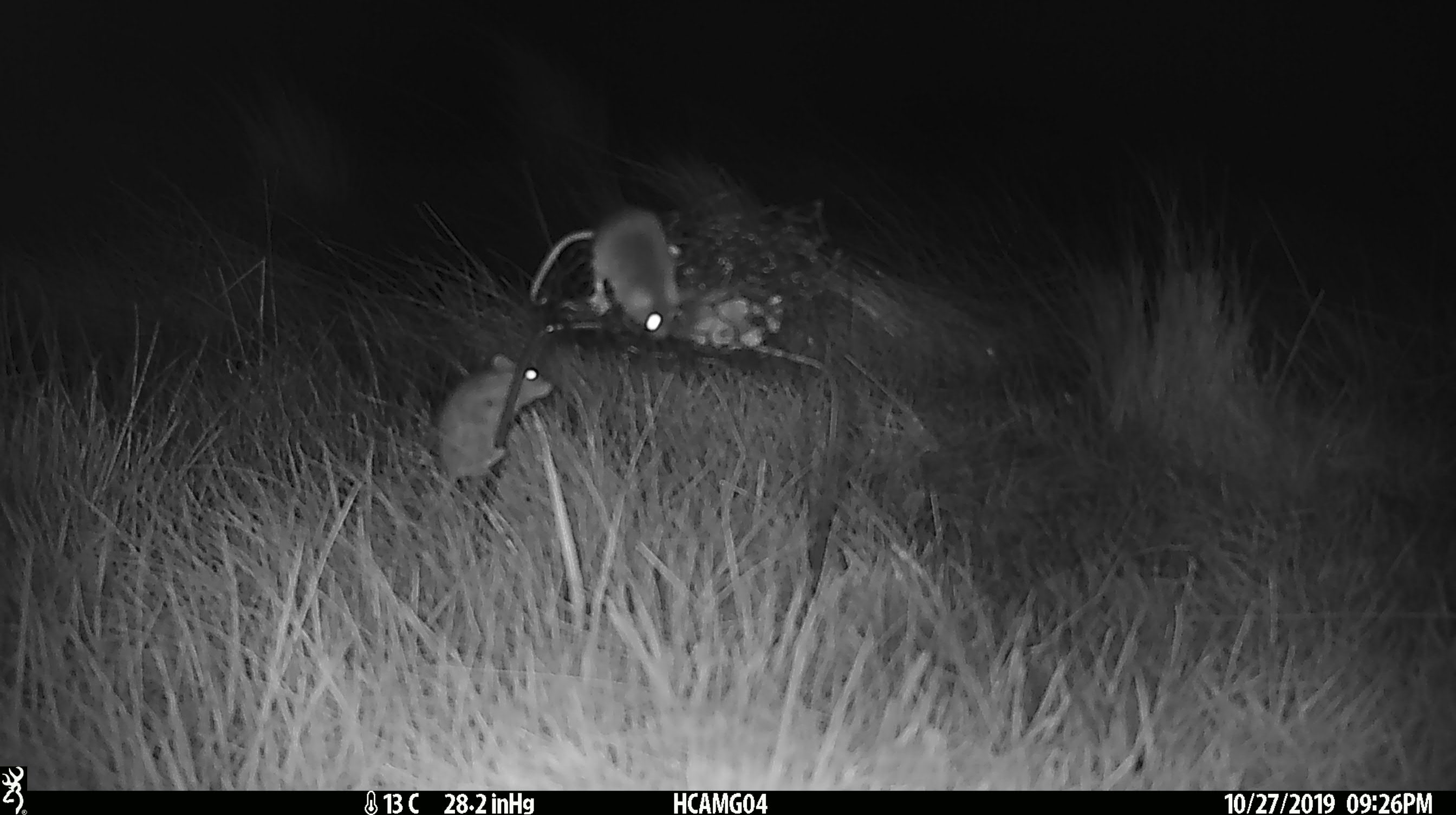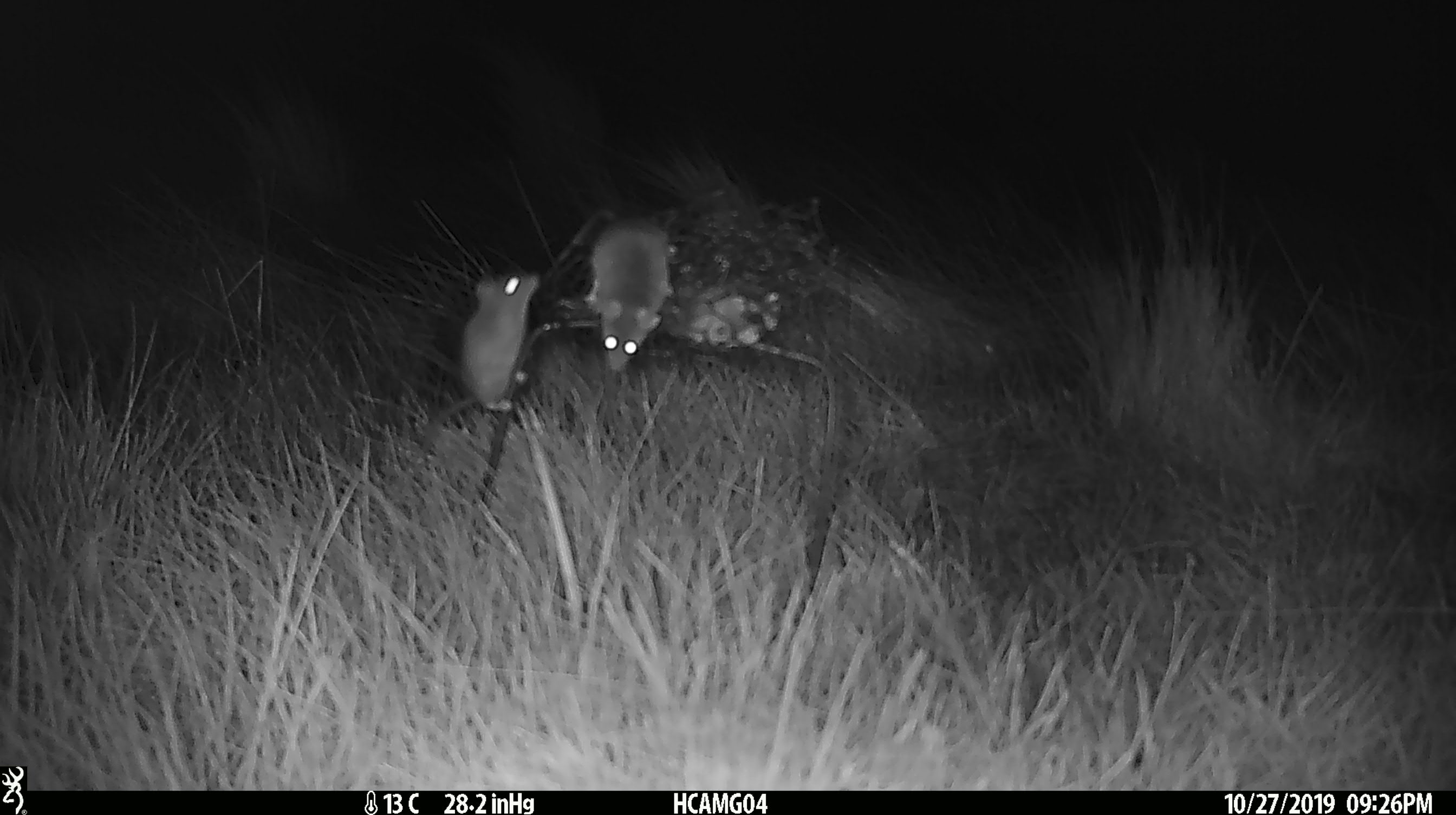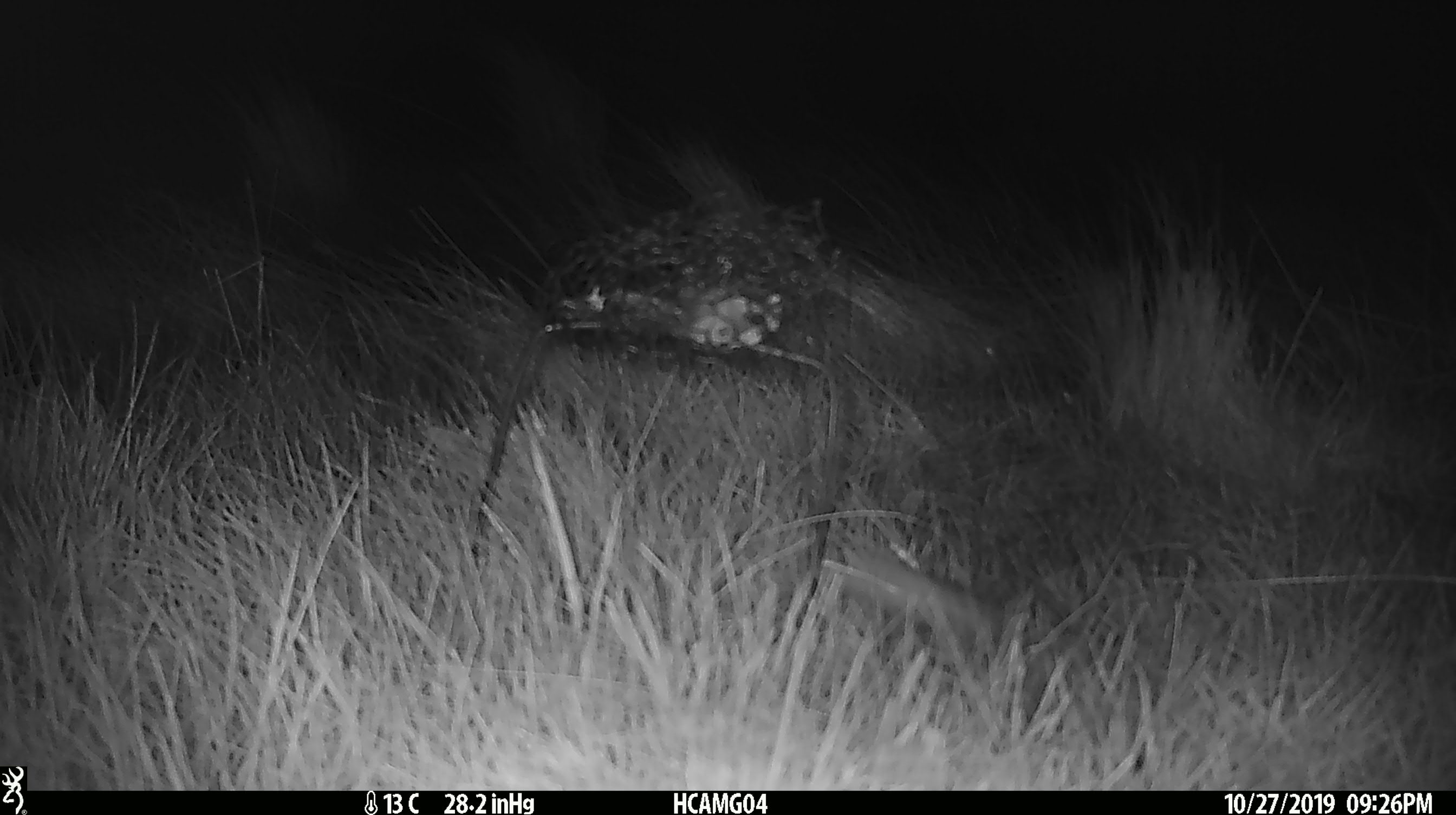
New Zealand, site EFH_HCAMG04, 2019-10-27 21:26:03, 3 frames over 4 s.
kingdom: Animalia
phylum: Chordata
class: Mammalia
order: Rodentia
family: Muridae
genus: Mus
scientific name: Mus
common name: mouse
Mouse (Mus).